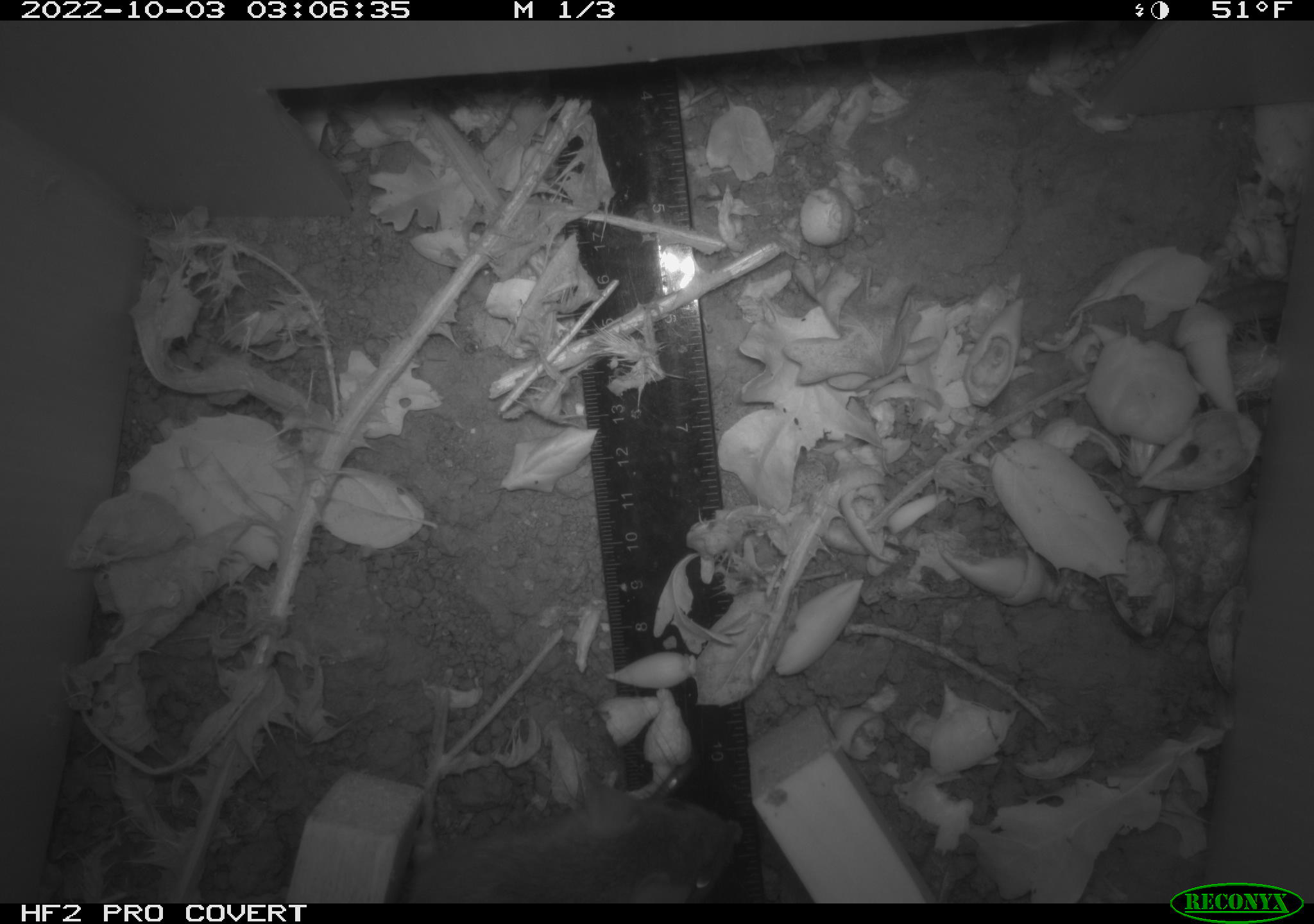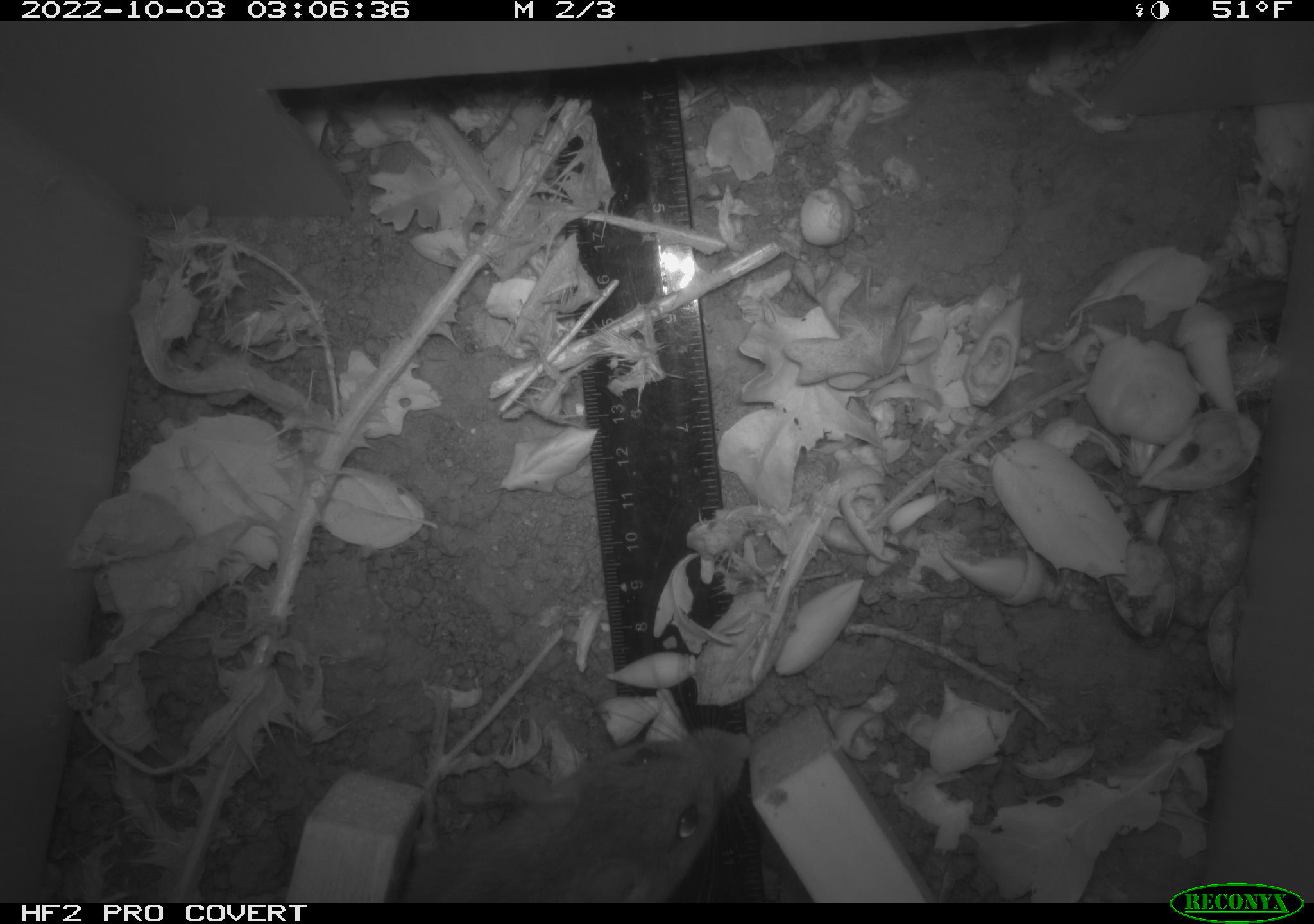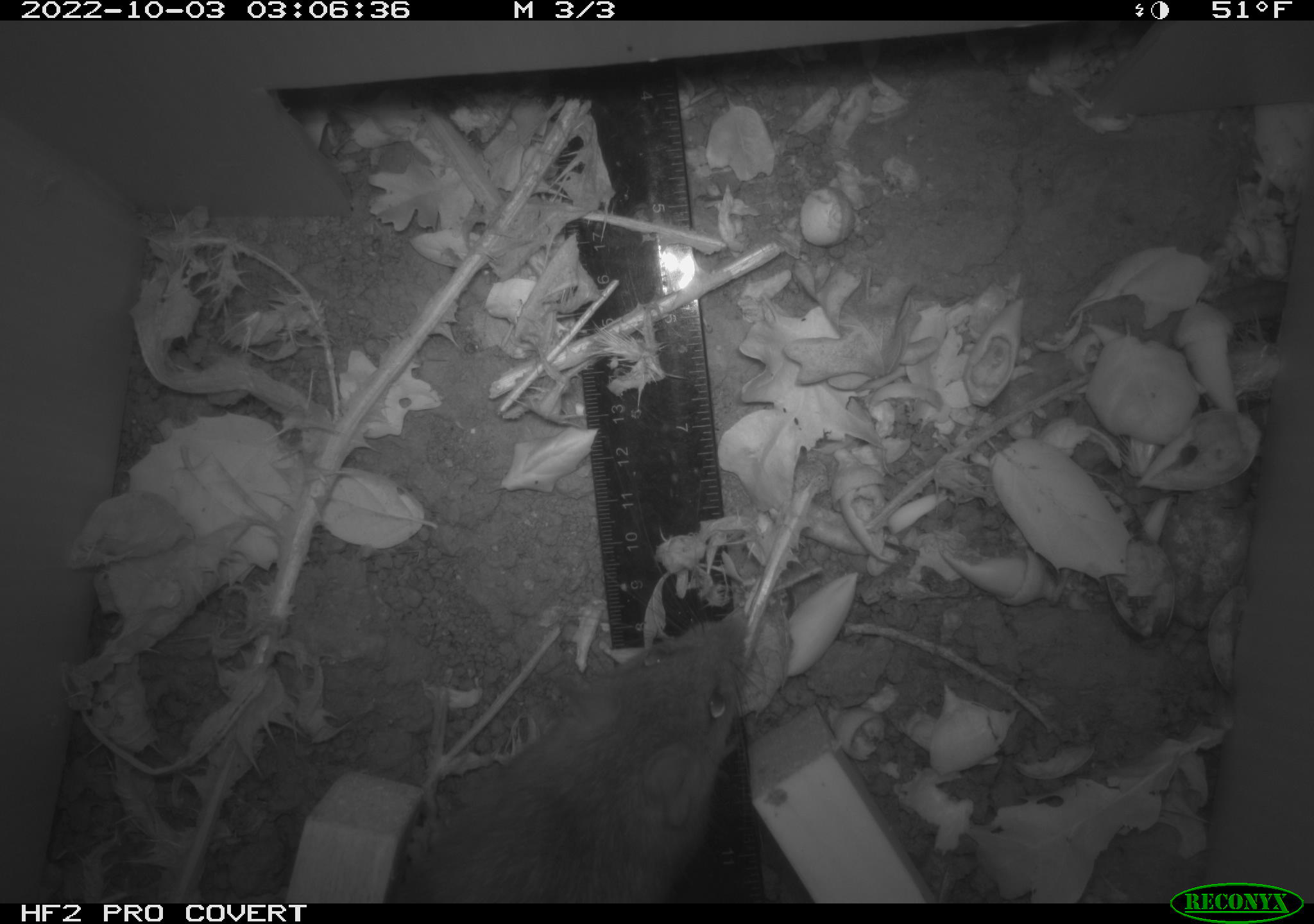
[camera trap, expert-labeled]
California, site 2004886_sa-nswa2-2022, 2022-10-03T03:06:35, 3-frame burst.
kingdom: Animalia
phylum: Chordata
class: Mammalia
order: Rodentia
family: Muridae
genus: Rattus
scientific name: Rattus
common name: rat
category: rattus species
Rattus species (rat) (Rattus).